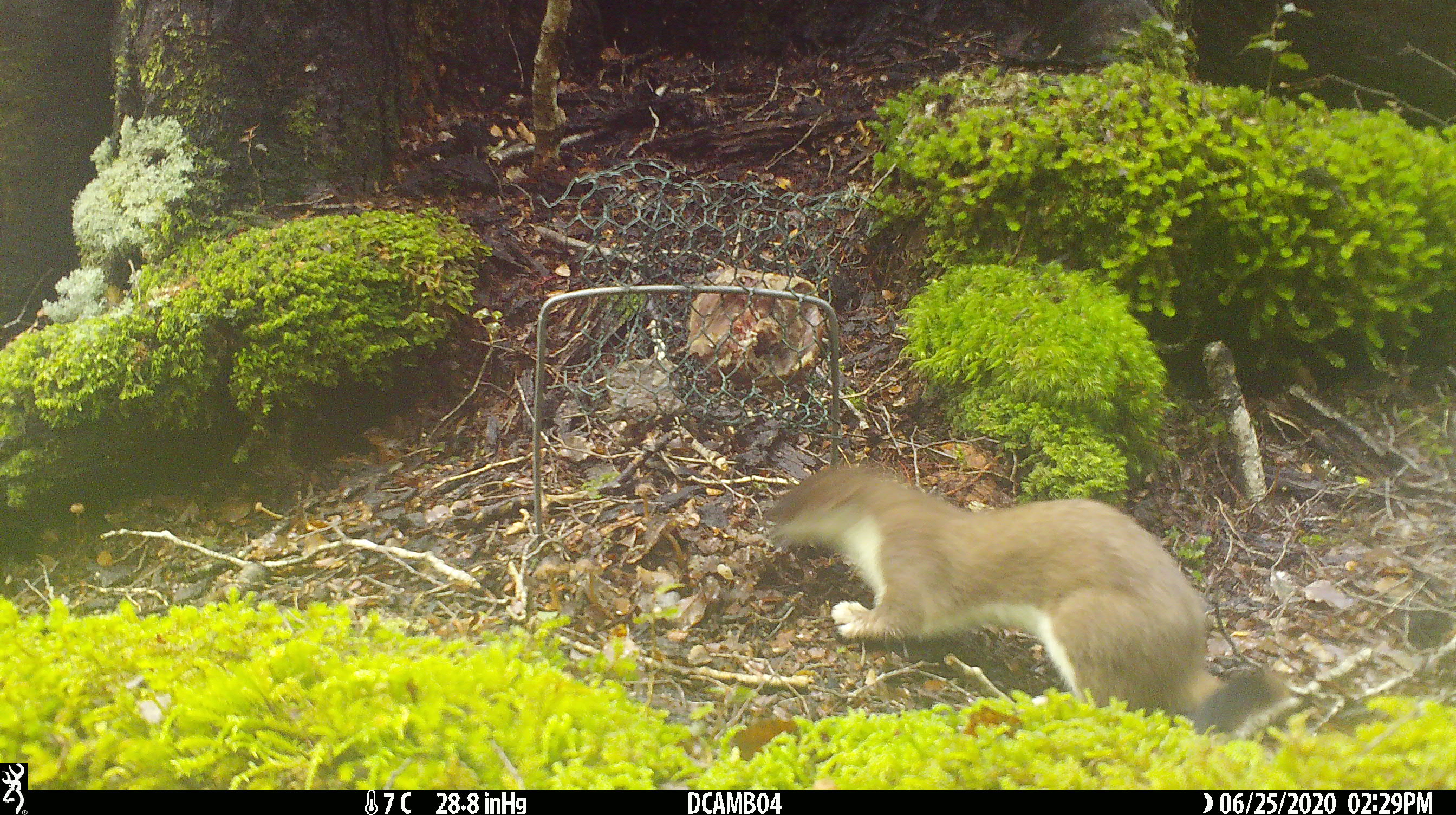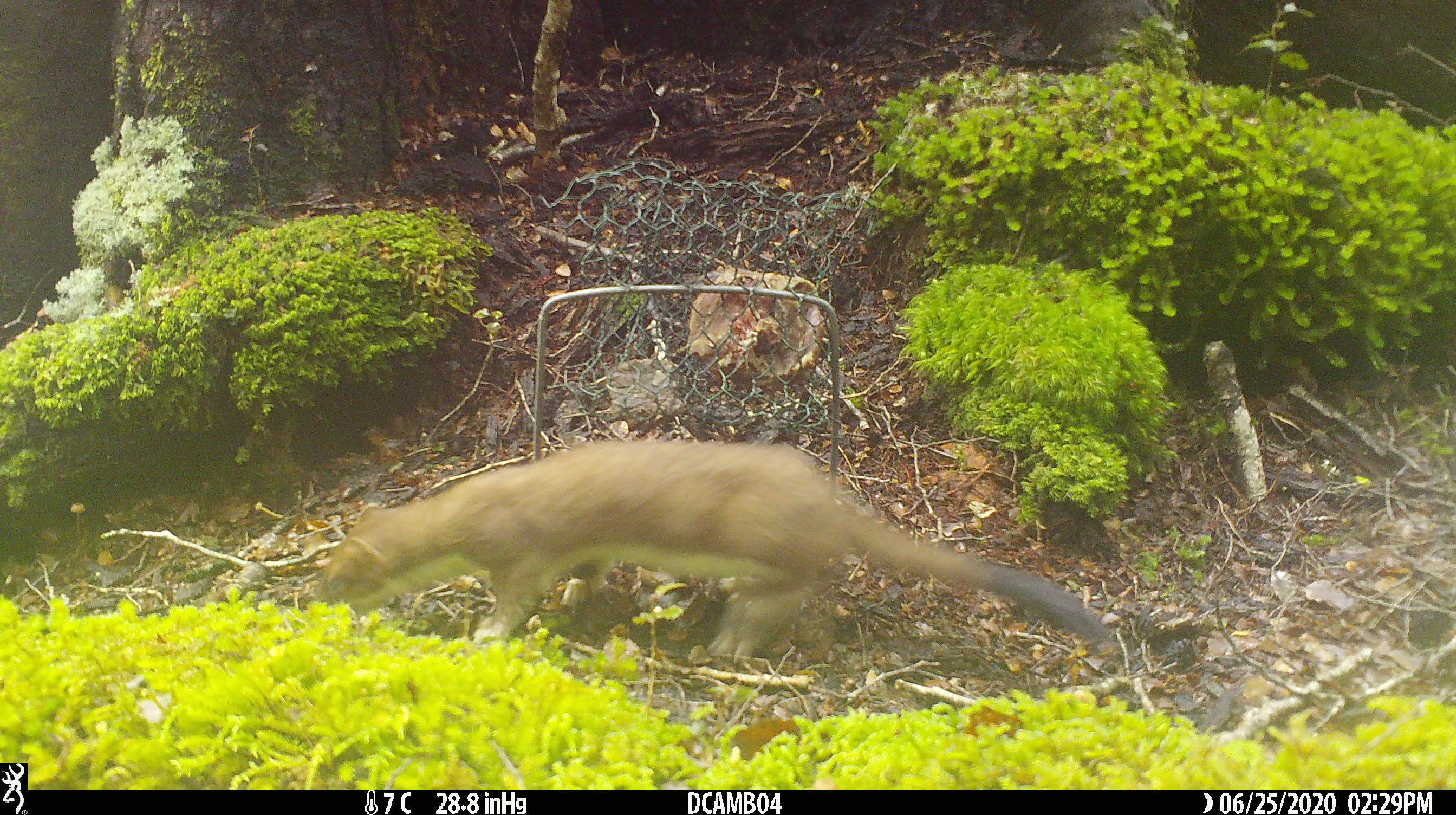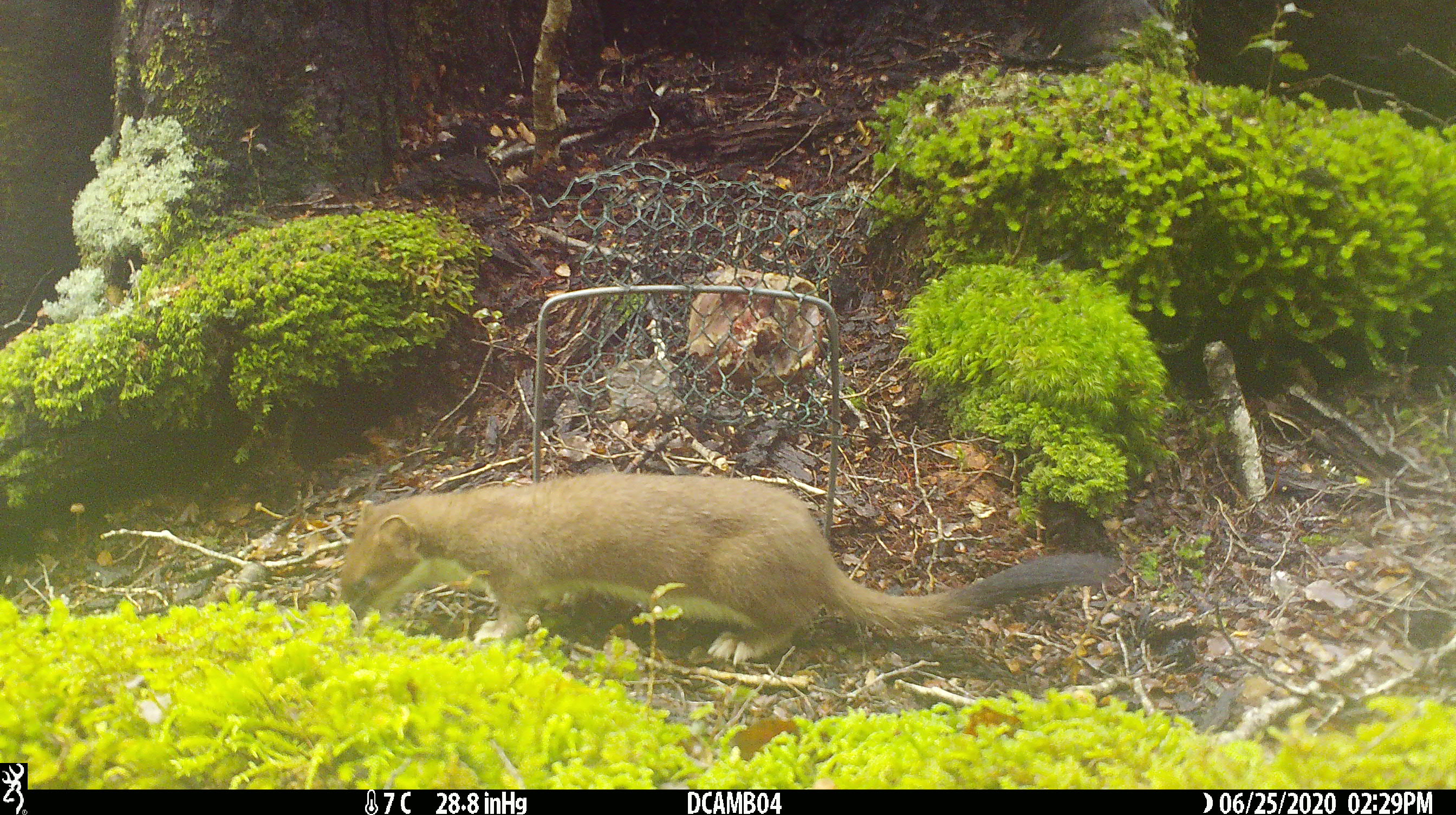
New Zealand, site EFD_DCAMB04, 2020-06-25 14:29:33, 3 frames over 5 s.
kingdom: Animalia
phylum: Chordata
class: Mammalia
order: Carnivora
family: Mustelidae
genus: Mustela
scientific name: Mustela erminea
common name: stoat